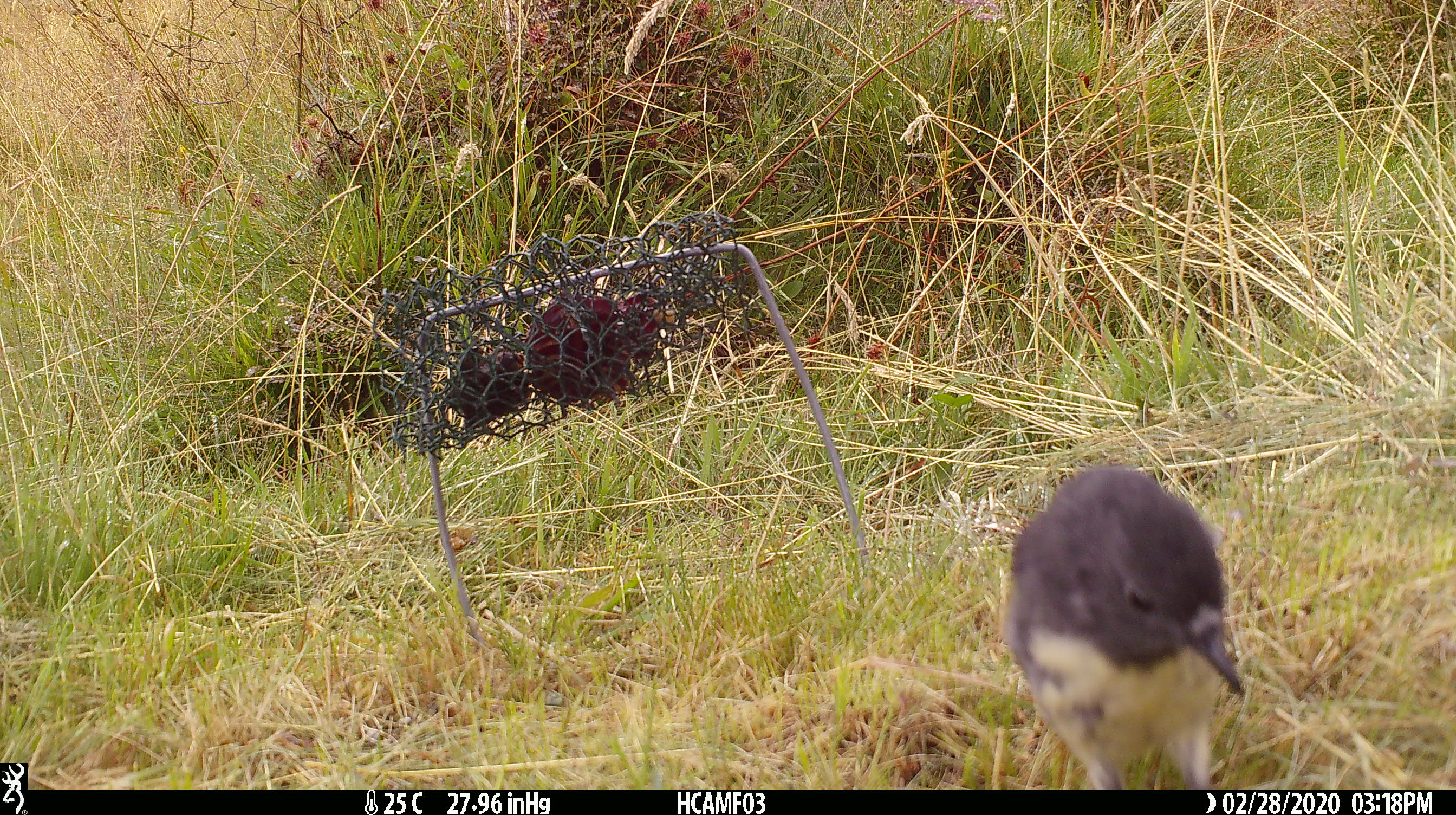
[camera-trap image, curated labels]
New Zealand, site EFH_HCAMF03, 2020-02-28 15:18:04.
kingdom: Animalia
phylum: Chordata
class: Aves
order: Passeriformes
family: Petroicidae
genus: Petroica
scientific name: Petroica australis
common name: new zealand robin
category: robin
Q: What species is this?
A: Robin (new zealand robin) (Petroica australis).